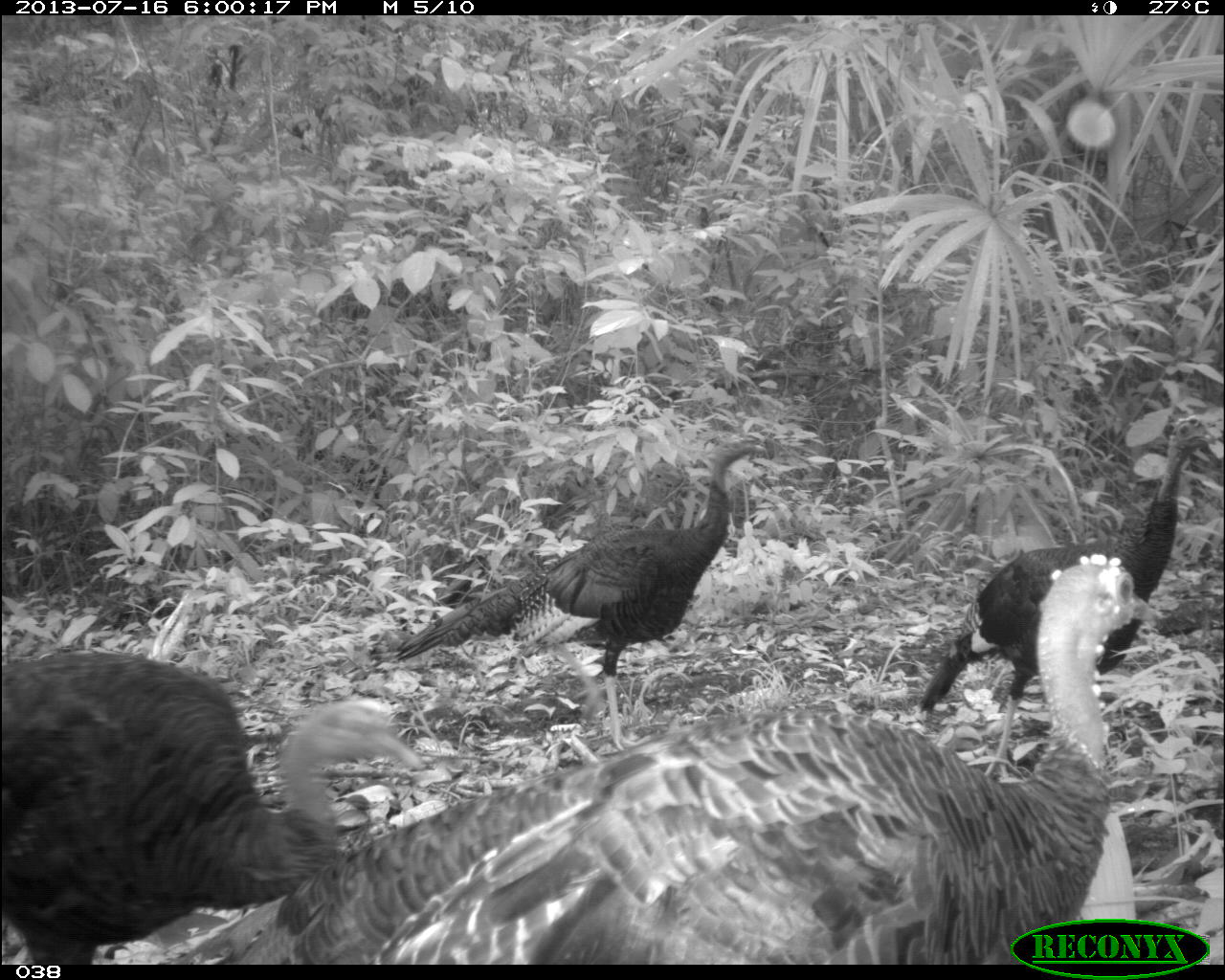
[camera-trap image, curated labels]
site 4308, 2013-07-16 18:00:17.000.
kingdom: Animalia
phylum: Chordata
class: Aves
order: Galliformes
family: Phasianidae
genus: Meleagris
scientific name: Meleagris ocellata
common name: ocellated turkey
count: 4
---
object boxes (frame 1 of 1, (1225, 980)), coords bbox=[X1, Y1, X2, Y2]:
meleagris ocellata: bbox=[152, 548, 1160, 960]; bbox=[357, 425, 776, 755]; bbox=[0, 642, 418, 962]; bbox=[913, 404, 1217, 783]